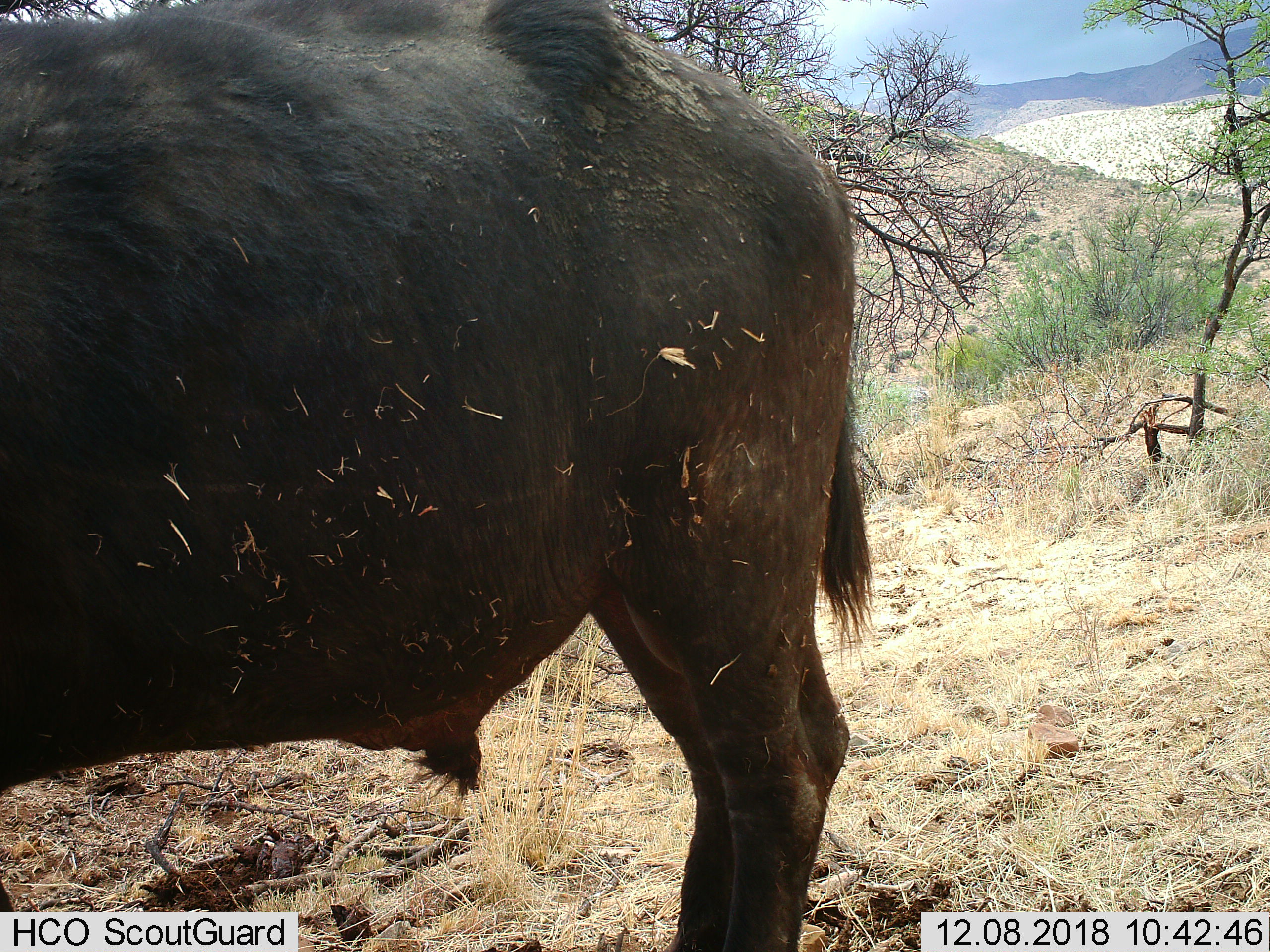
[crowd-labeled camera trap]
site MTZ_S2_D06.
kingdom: Animalia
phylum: Chordata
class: Mammalia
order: Artiodactyla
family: Bovidae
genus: Syncerus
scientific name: Syncerus caffer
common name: african buffalo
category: buffalo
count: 1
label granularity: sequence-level